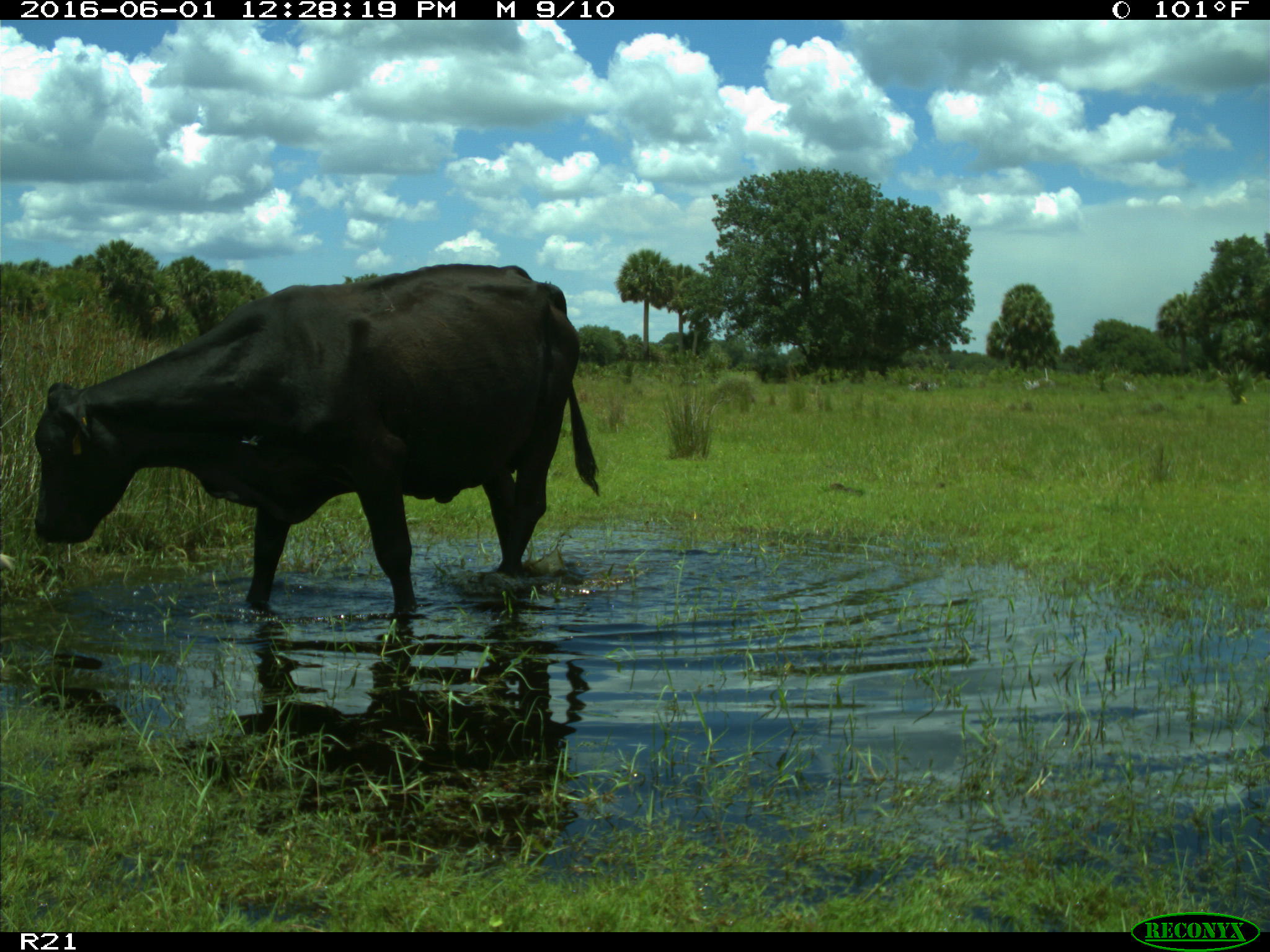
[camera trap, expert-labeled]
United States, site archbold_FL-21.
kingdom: Animalia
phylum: Chordata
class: Mammalia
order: Artiodactyla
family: Bovidae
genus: Bos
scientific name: Bos taurus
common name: domestic cow